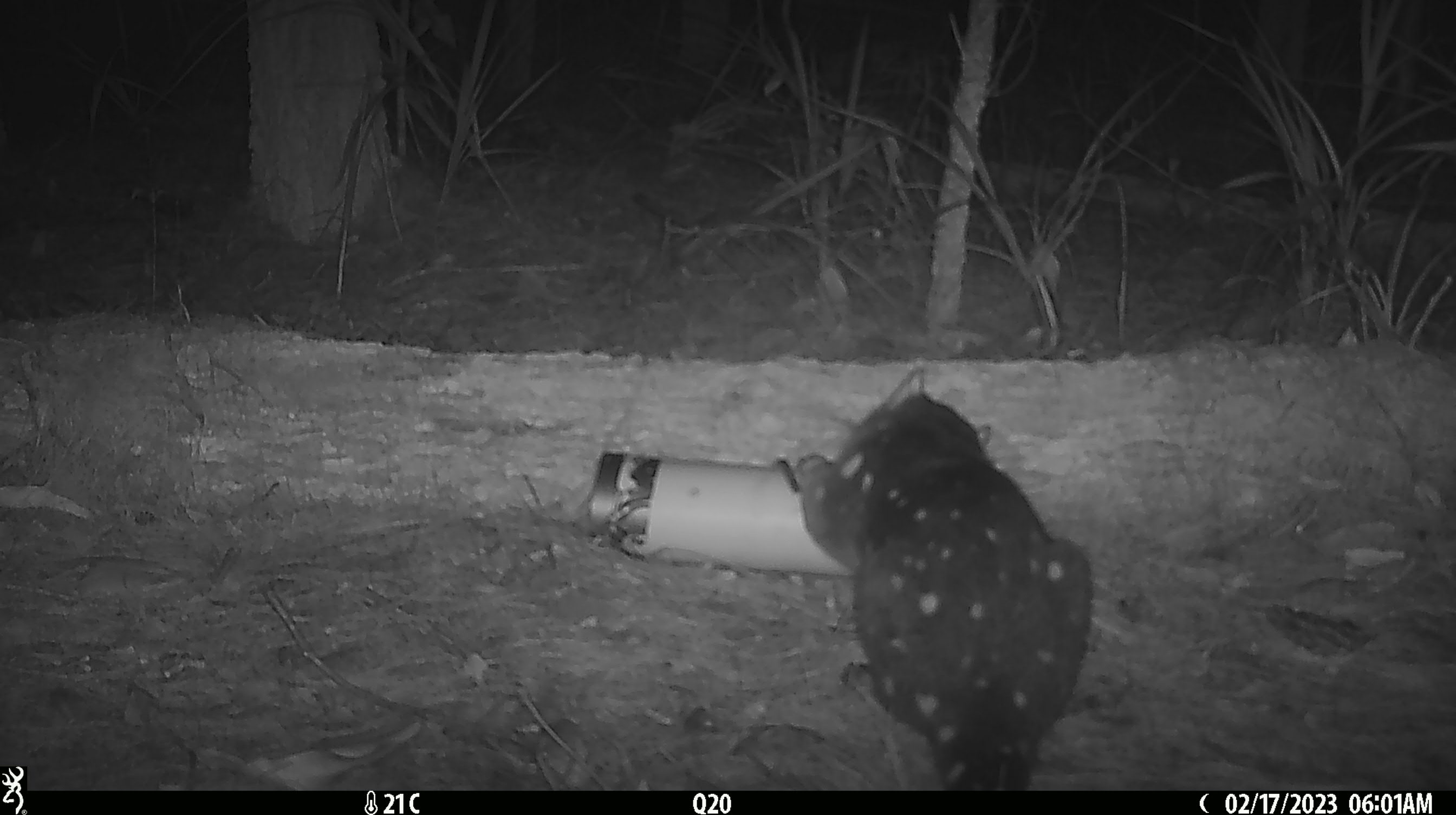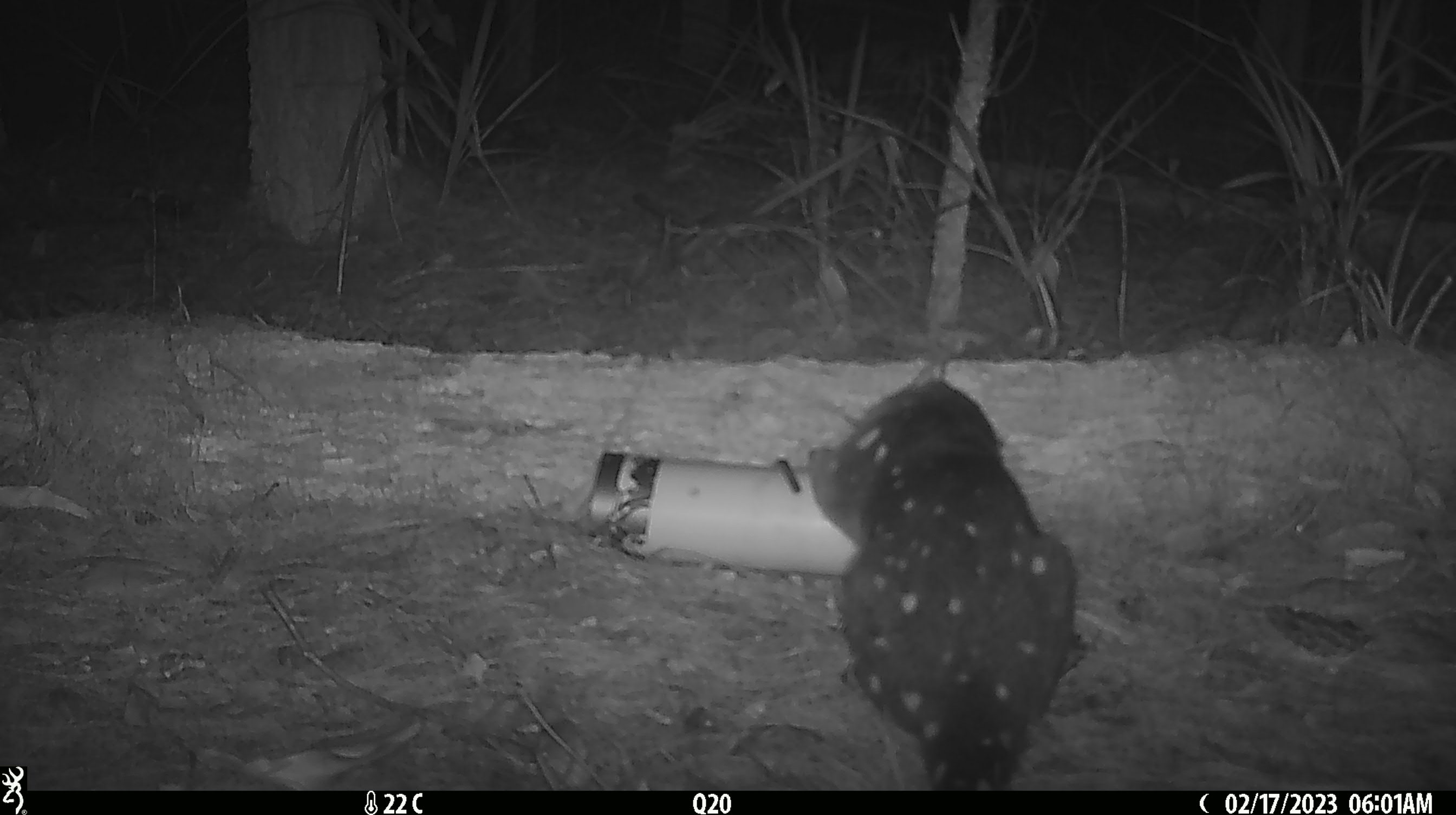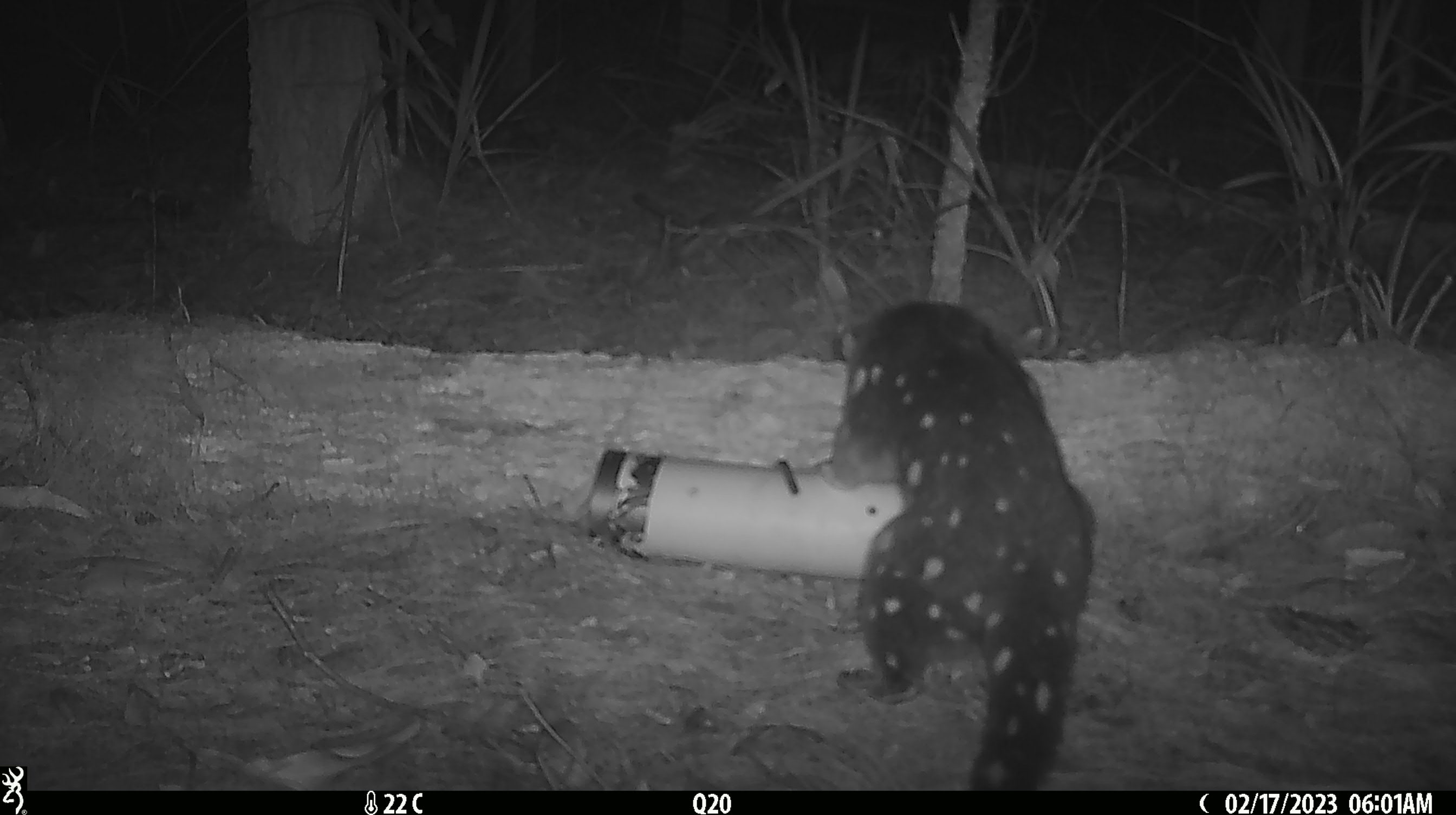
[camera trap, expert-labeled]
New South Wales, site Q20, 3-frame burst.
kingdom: Animalia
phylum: Chordata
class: Mammalia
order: Dasyuromorphia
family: Dasyuridae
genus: Dasyurus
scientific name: Dasyurus maculatus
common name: spotted-tailed quoll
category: quoll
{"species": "quoll (spotted-tailed quoll) (Dasyurus maculatus)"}